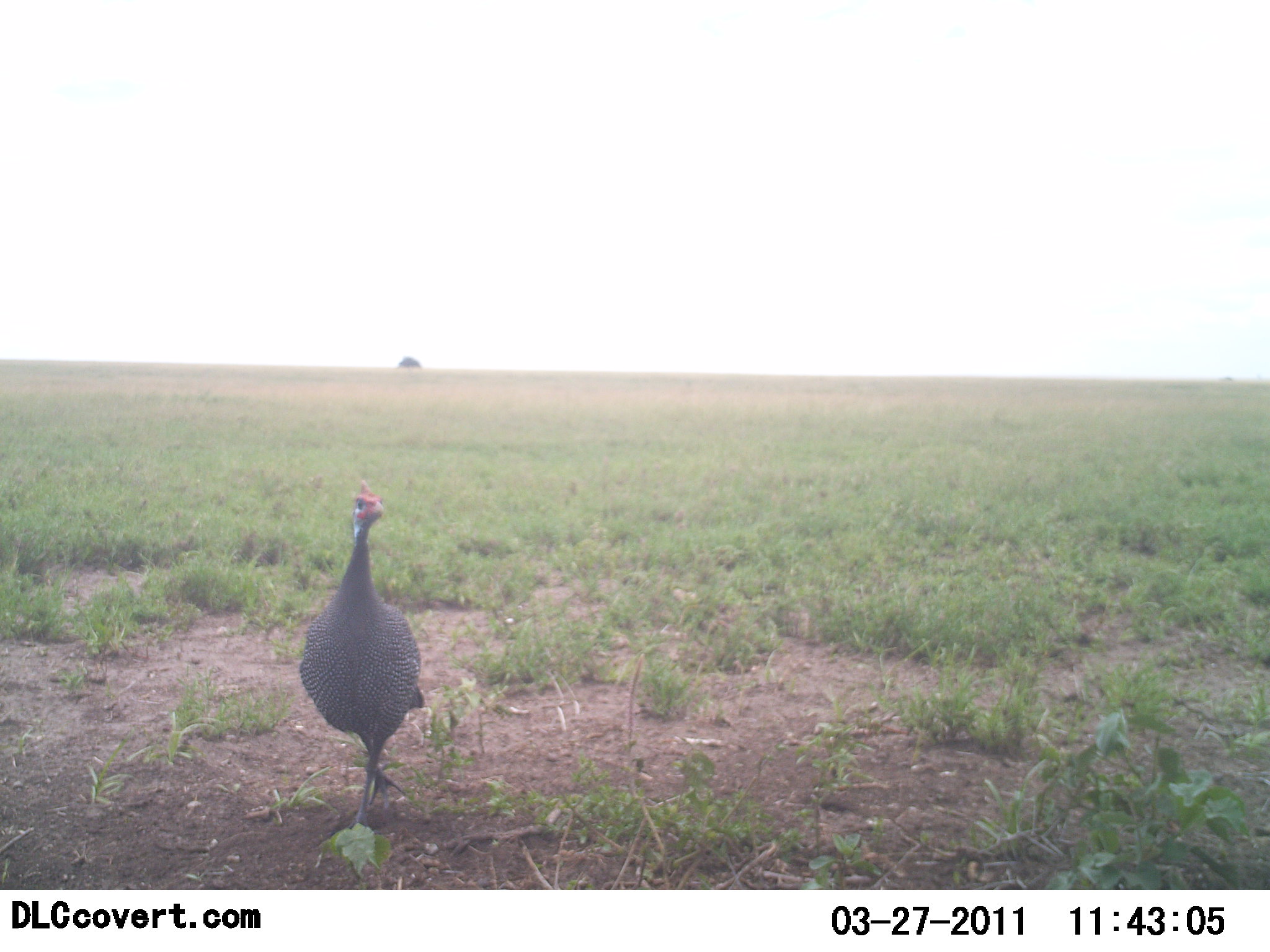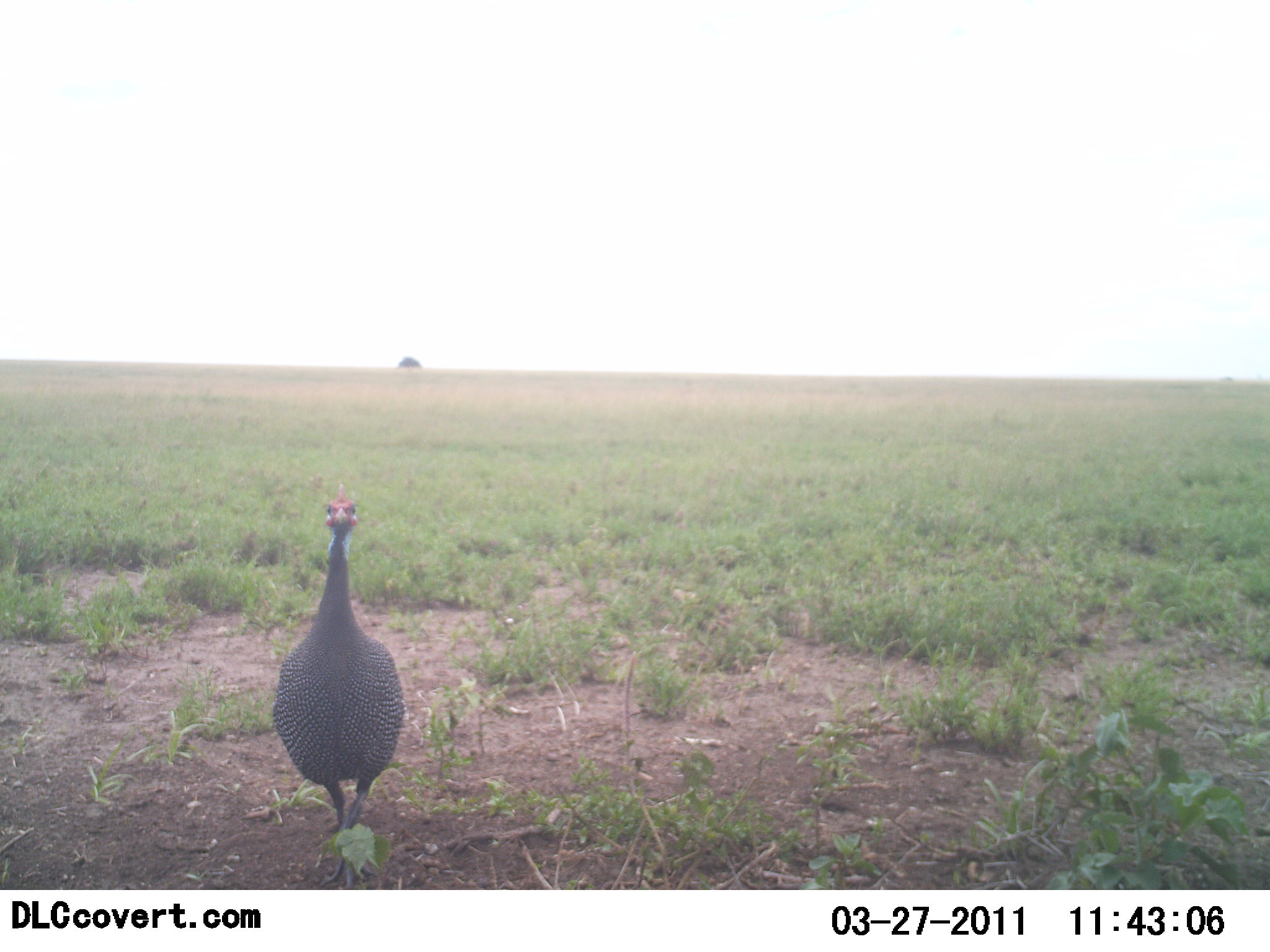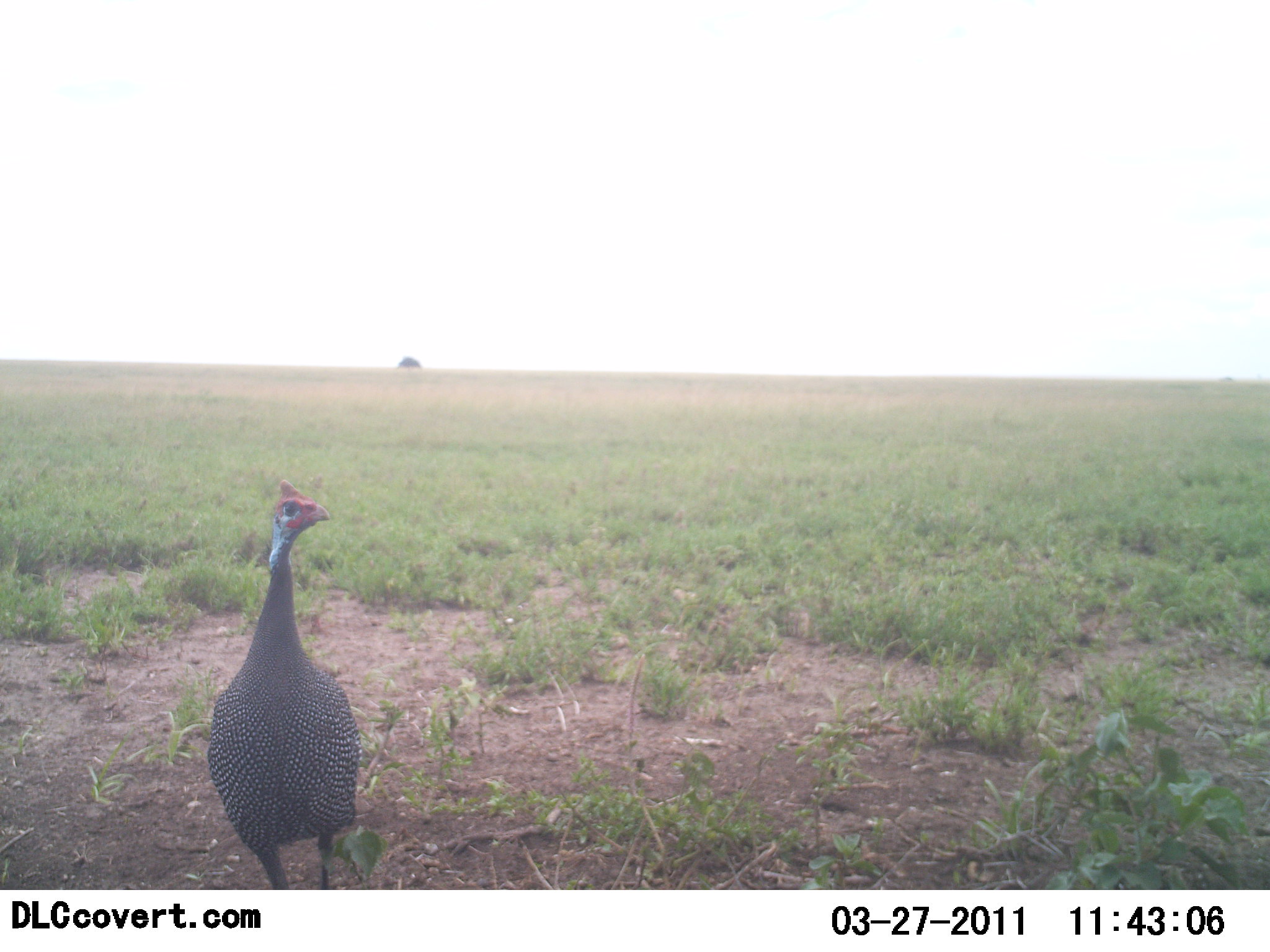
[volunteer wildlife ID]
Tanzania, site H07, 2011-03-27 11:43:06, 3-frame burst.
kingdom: Animalia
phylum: Chordata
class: Aves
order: Galliformes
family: Numididae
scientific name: Numididae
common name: guinea fowl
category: guineafowl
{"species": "guineafowl (guinea fowl) (Numididae)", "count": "1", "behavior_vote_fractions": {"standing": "83%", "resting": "0%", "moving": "17%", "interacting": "0%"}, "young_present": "0%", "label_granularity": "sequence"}